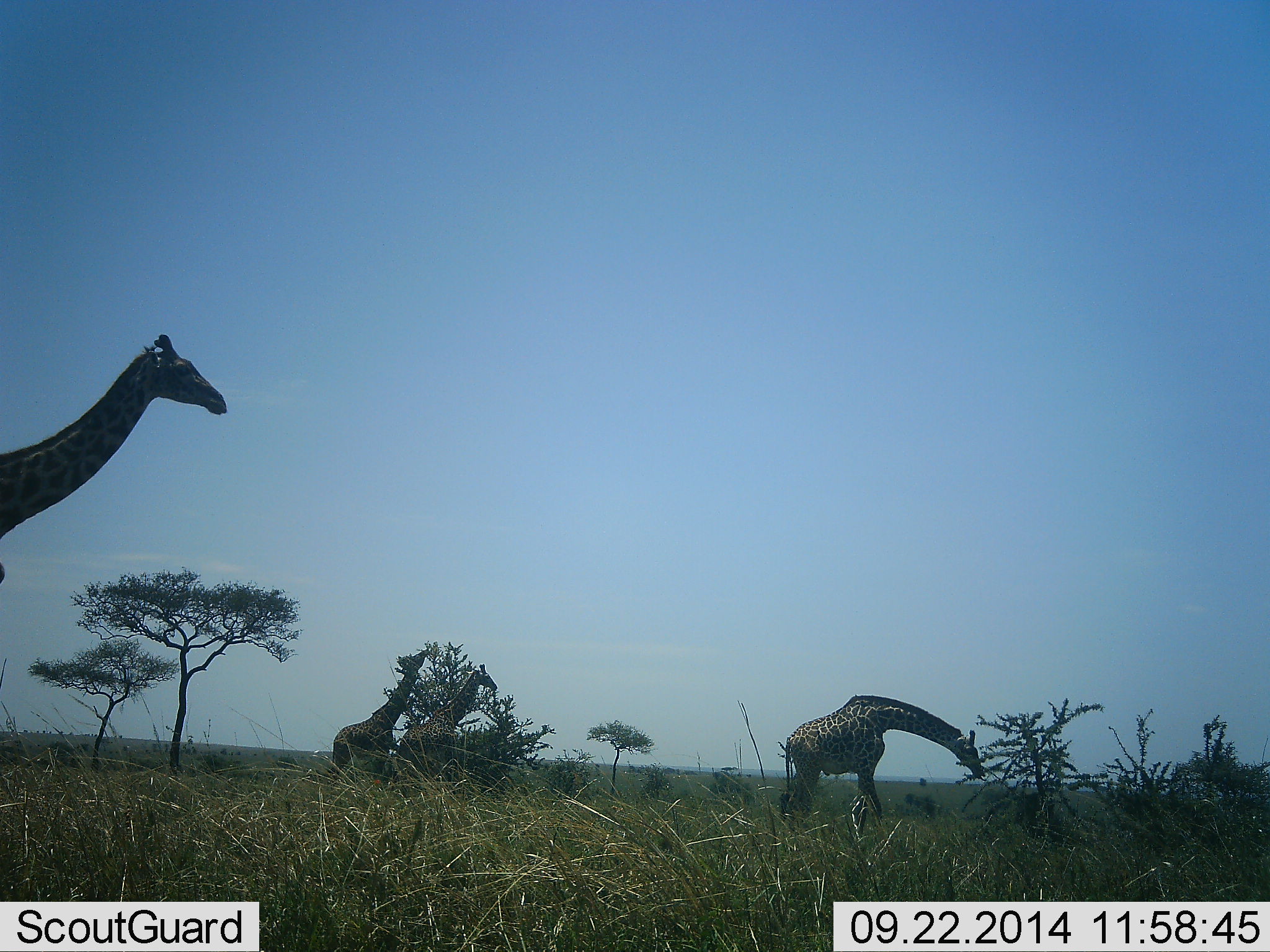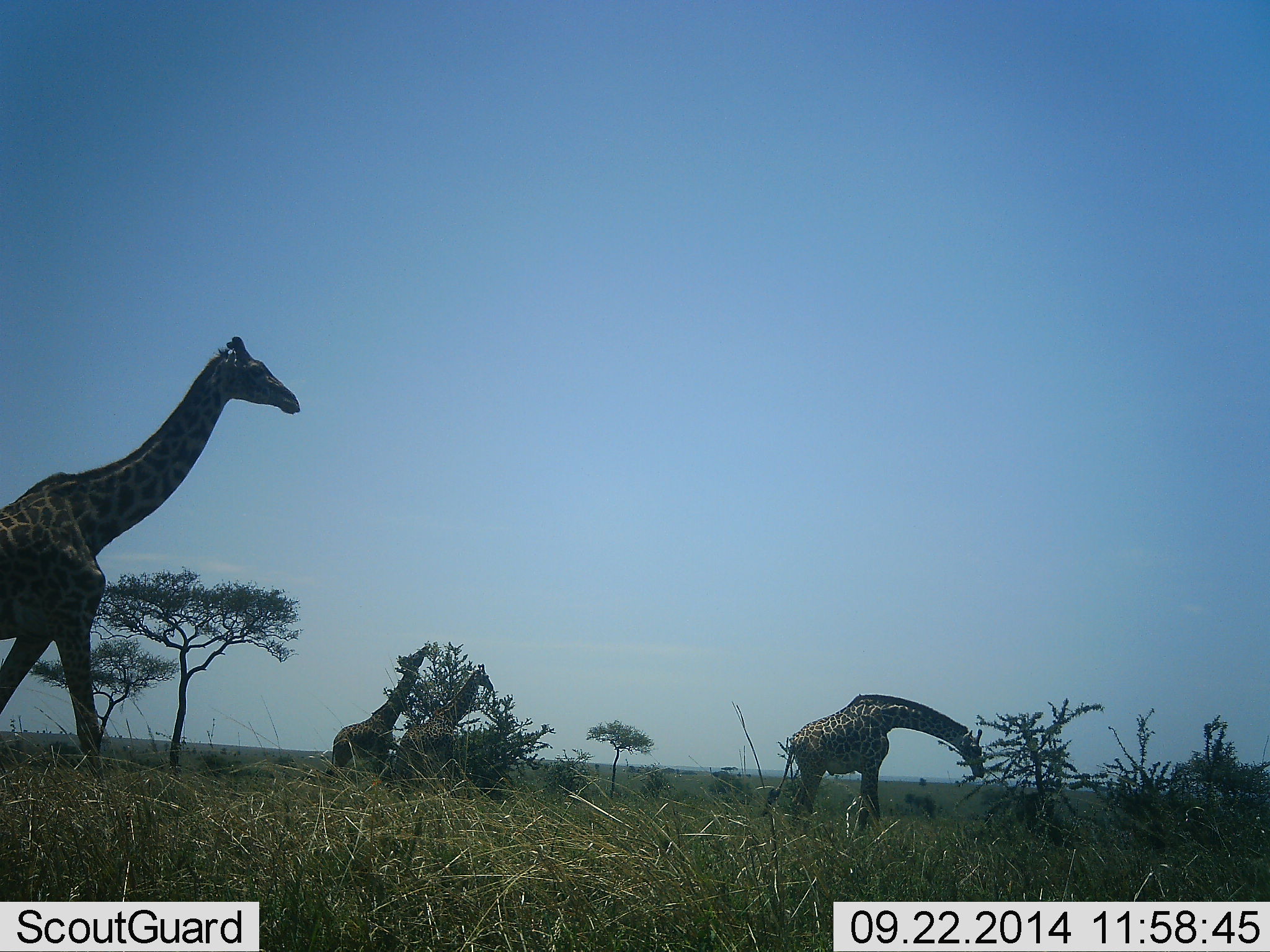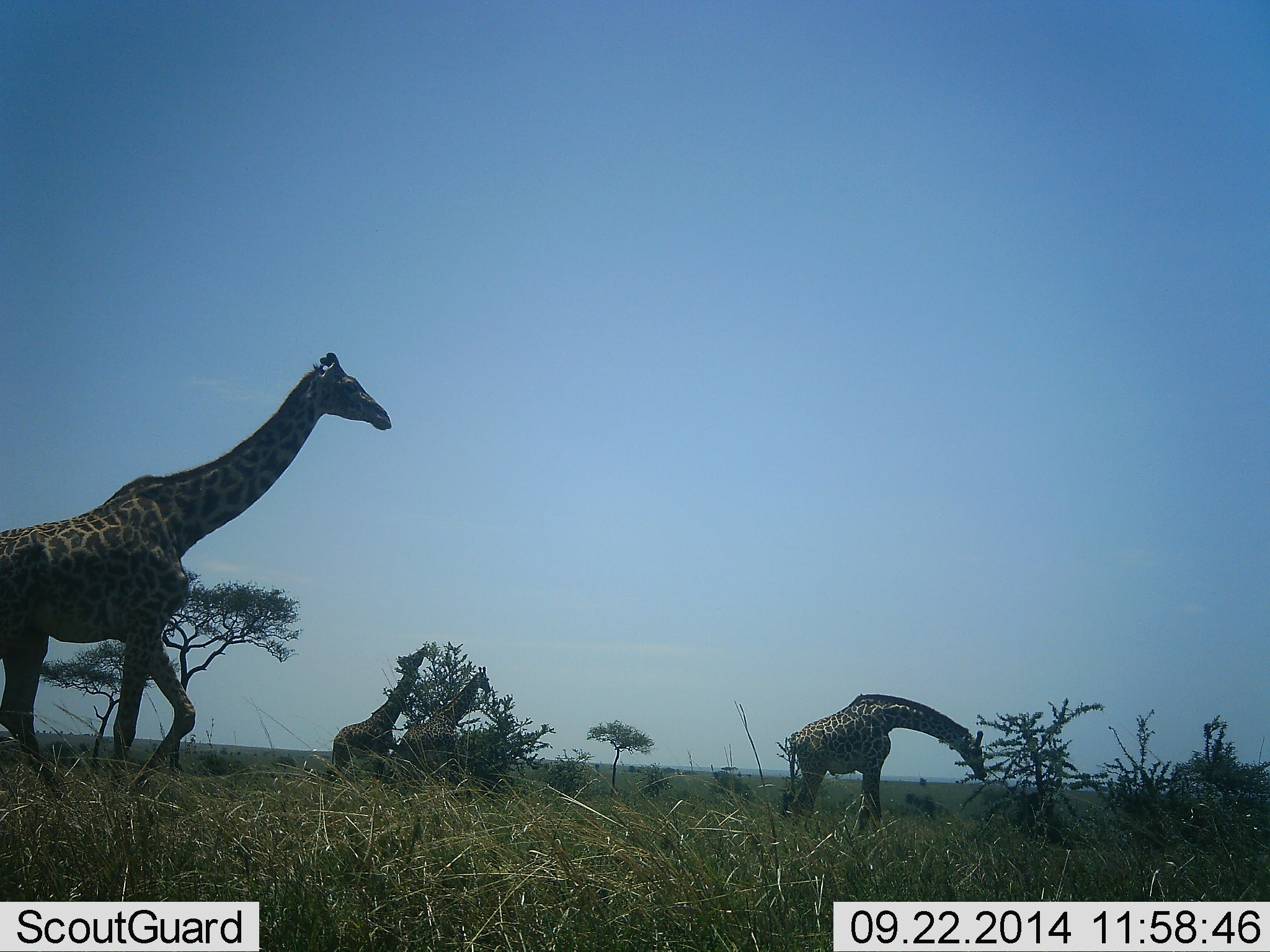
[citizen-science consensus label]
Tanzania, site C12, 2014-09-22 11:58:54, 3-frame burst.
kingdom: Animalia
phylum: Chordata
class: Mammalia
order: Artiodactyla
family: Giraffidae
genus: Giraffa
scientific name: Giraffa camelopardalis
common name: giraffe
Giraffe (Giraffa camelopardalis), count 4. Behavior (volunteer vote fractions): standing 10%, resting 0%, moving 80%, interacting 0%. Young present (vote fraction): 10%. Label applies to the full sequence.